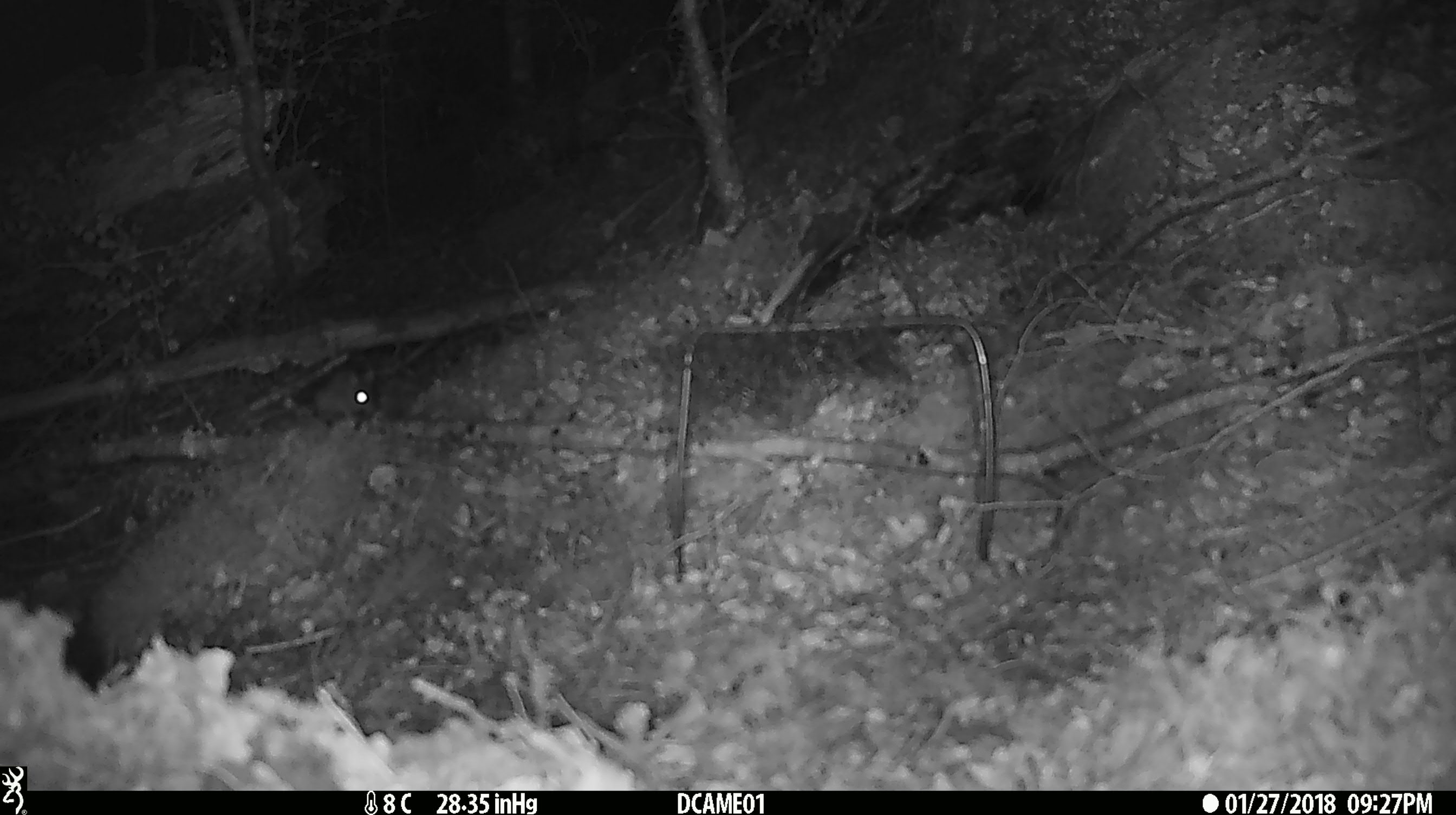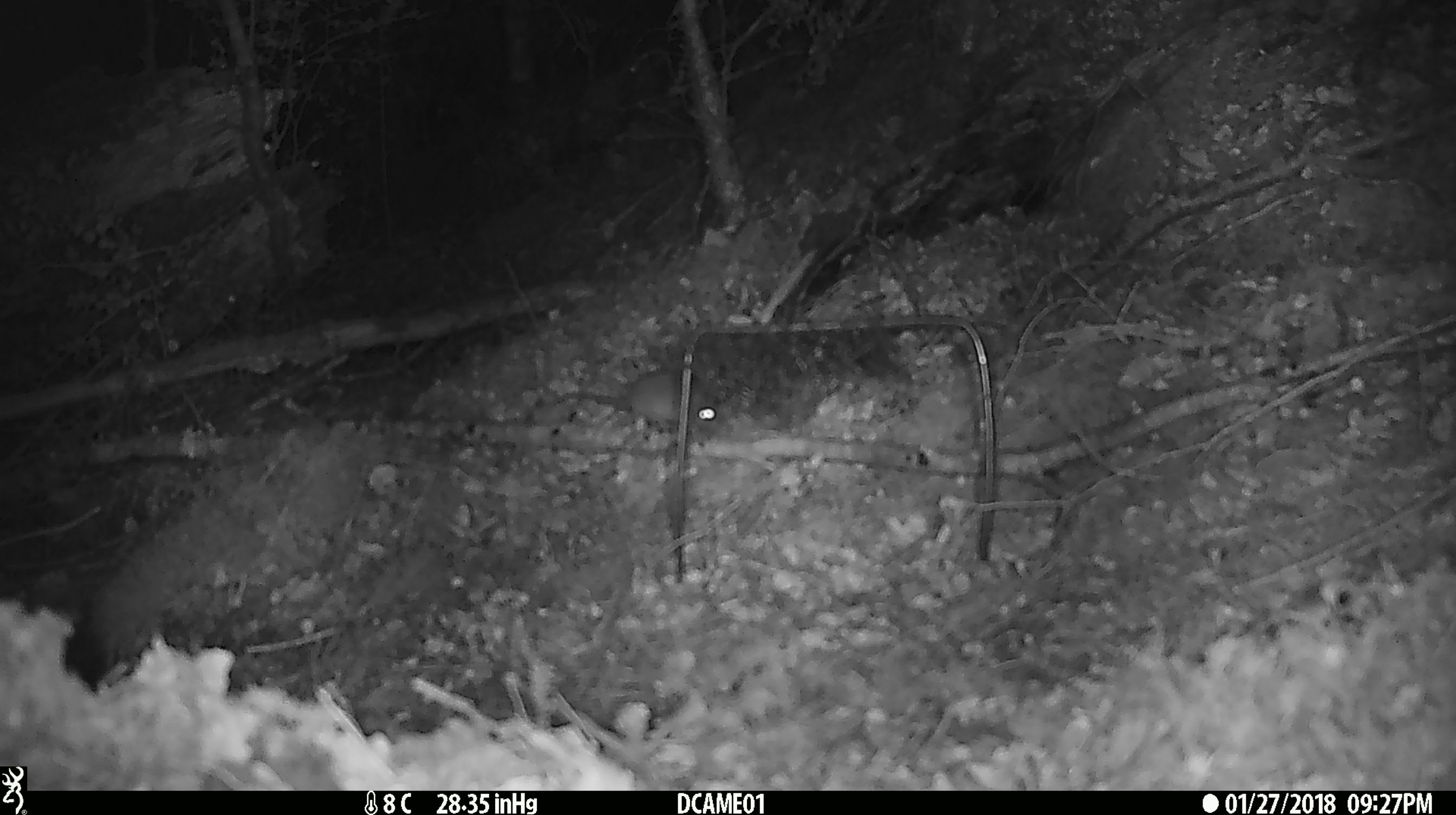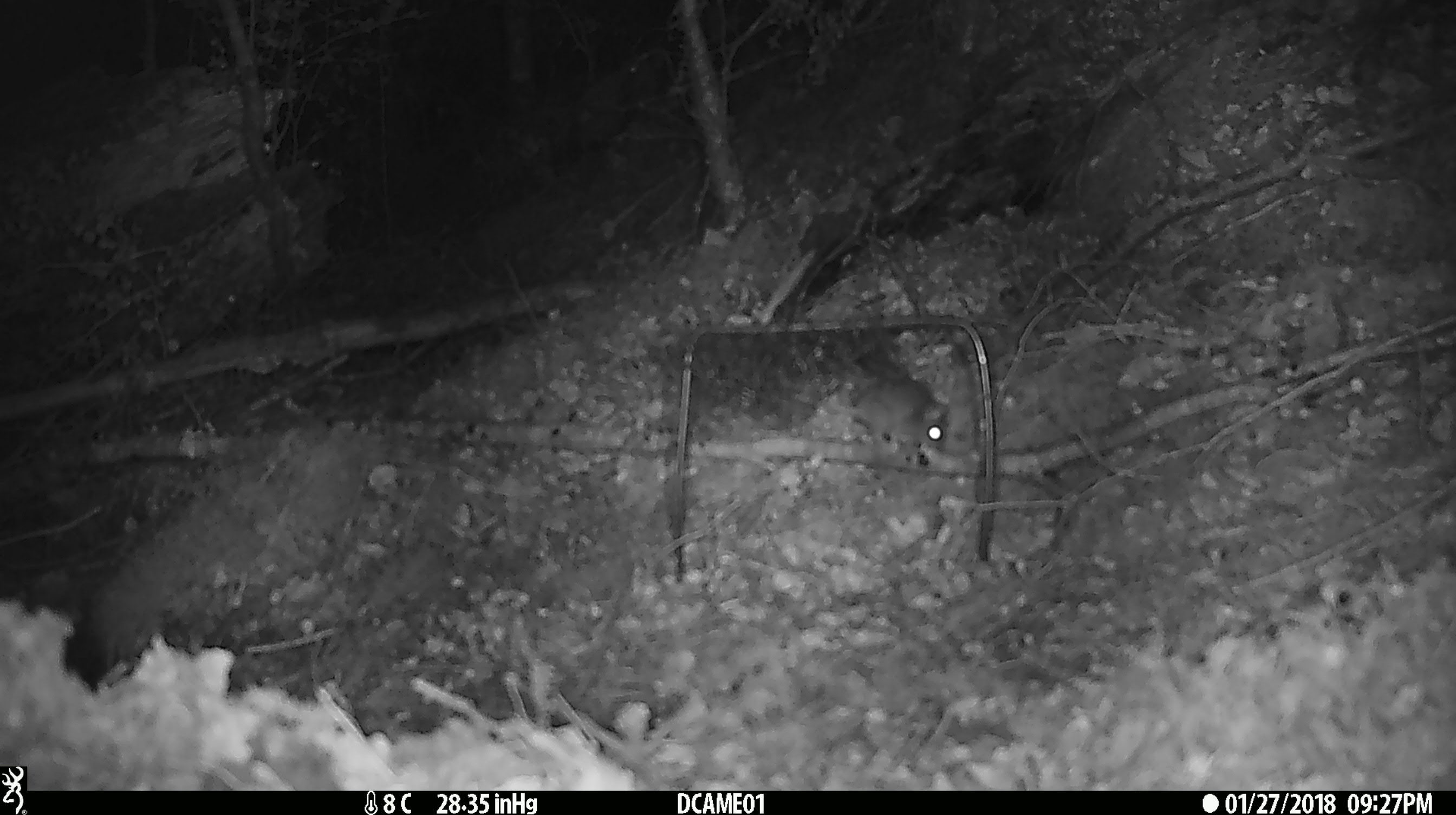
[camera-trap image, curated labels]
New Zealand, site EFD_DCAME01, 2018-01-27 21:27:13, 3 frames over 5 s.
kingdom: Animalia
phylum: Chordata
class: Mammalia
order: Rodentia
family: Muridae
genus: Mus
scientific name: Mus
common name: mouse